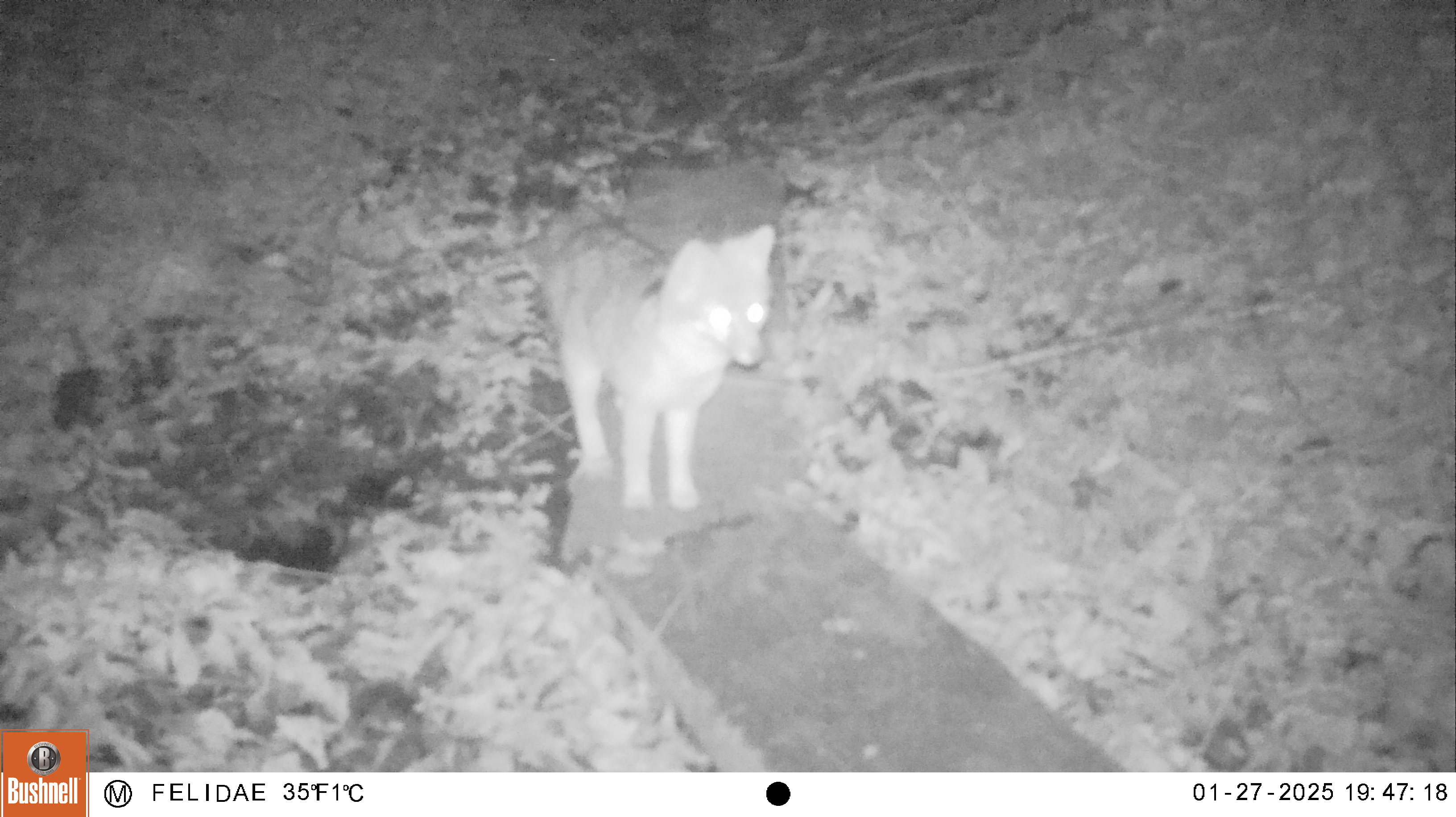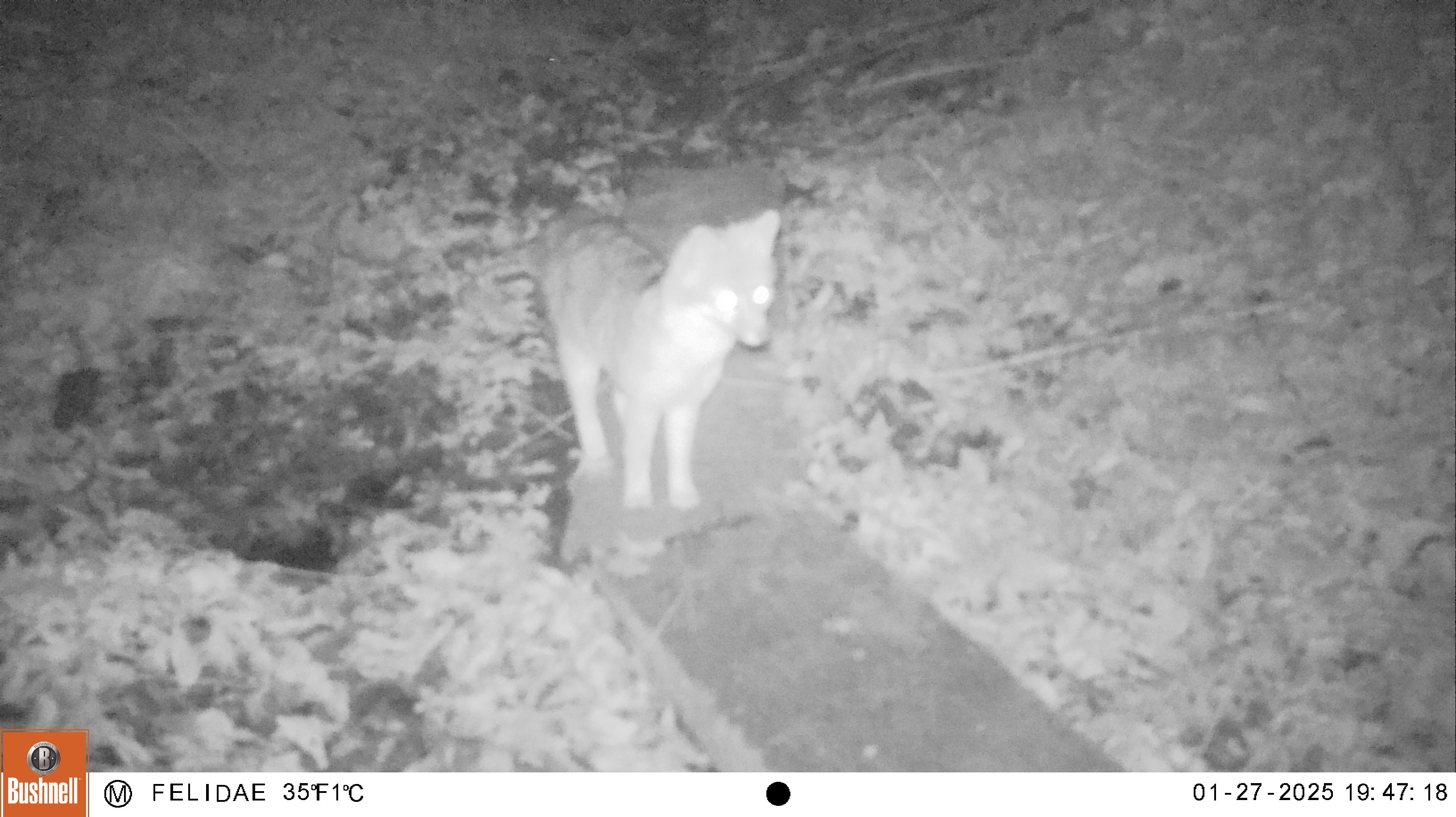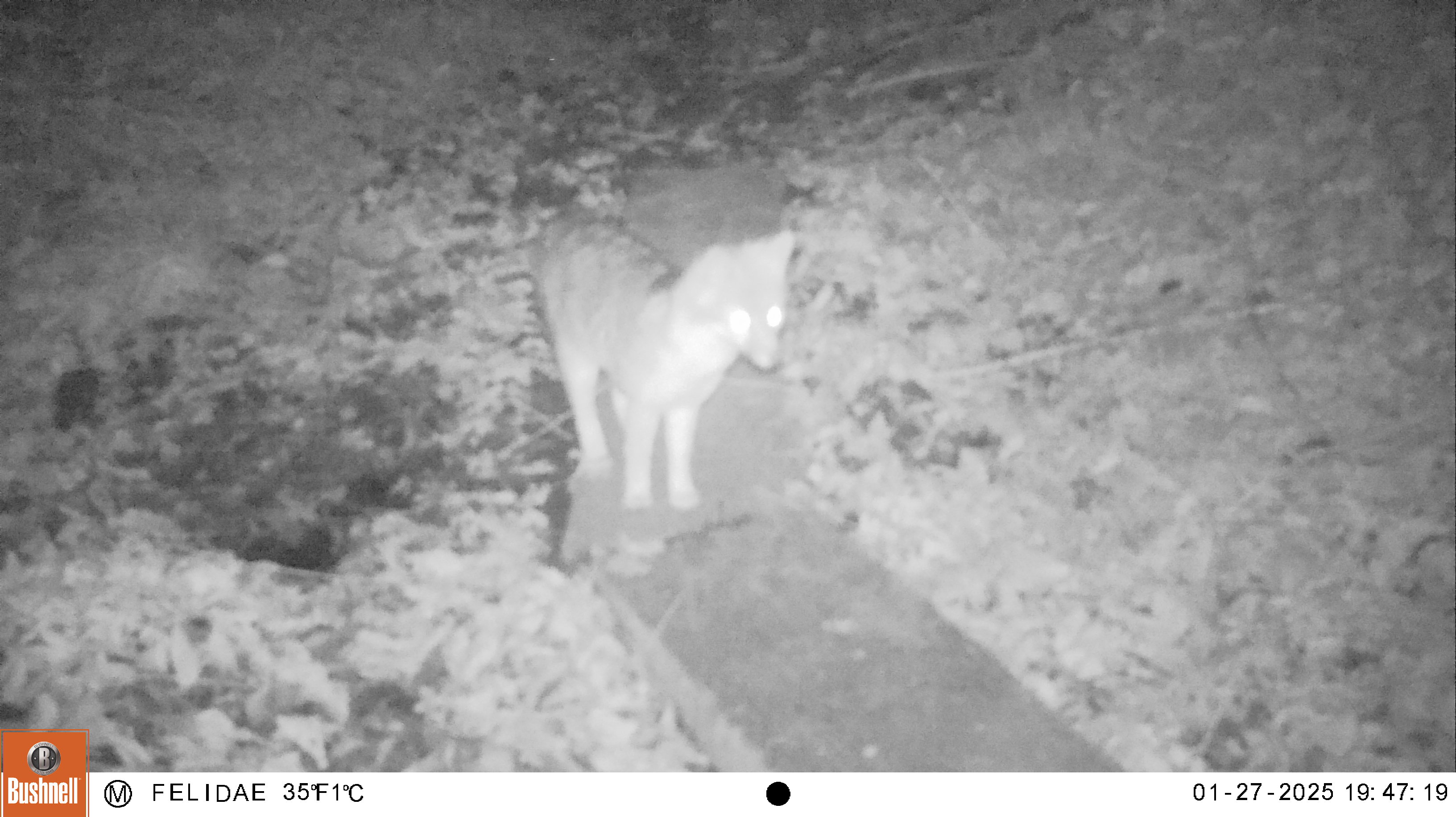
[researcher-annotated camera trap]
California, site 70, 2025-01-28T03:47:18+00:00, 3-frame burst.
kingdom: Animalia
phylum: Chordata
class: Mammalia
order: Carnivora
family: Canidae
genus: Urocyon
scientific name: Urocyon cinereoargenteus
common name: gray fox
Gray fox (Urocyon cinereoargenteus).